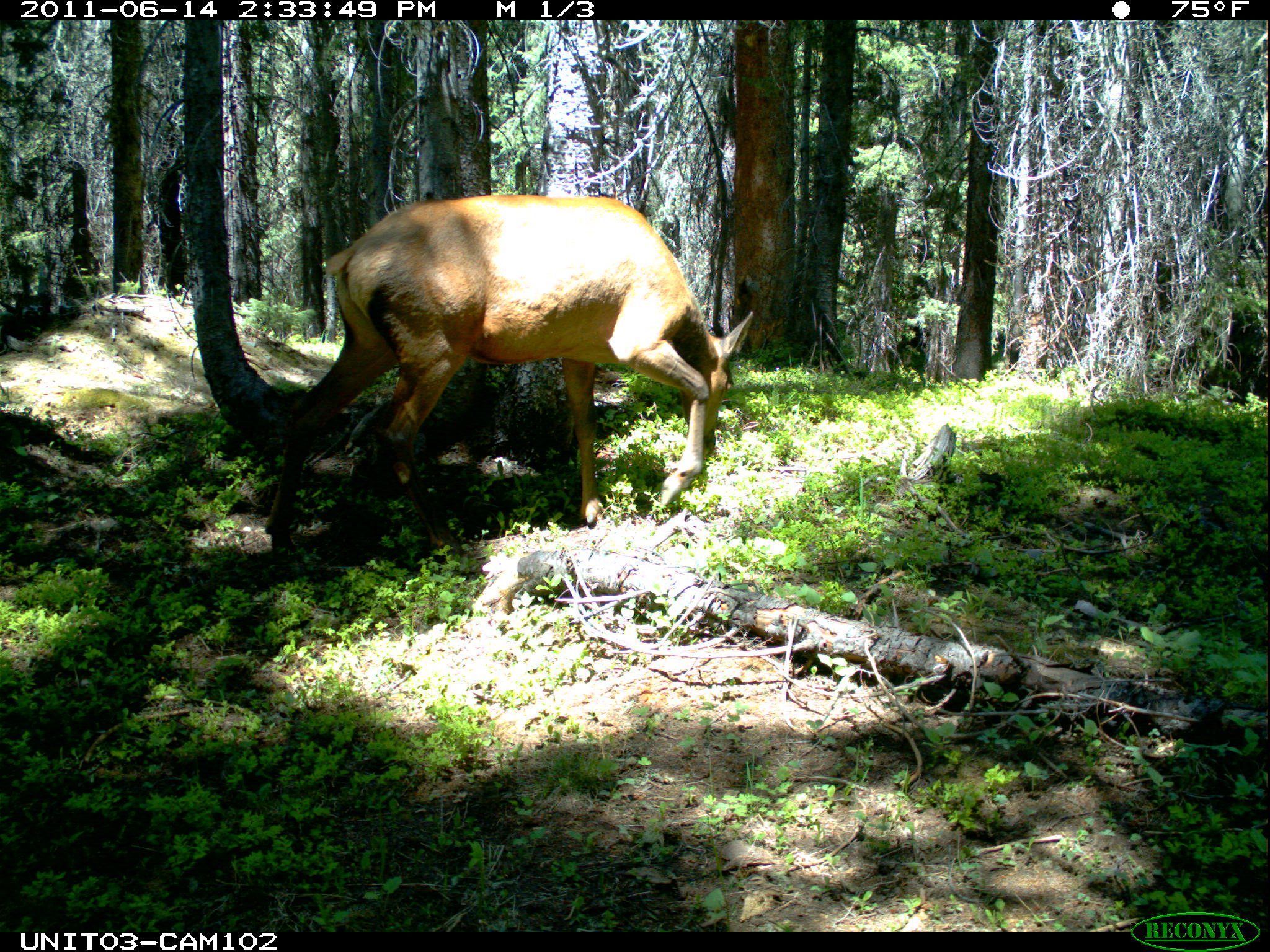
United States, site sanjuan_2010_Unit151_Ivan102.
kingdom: Animalia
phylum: Chordata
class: Mammalia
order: Artiodactyla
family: Cervidae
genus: Cervus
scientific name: Cervus elaphus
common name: red deer